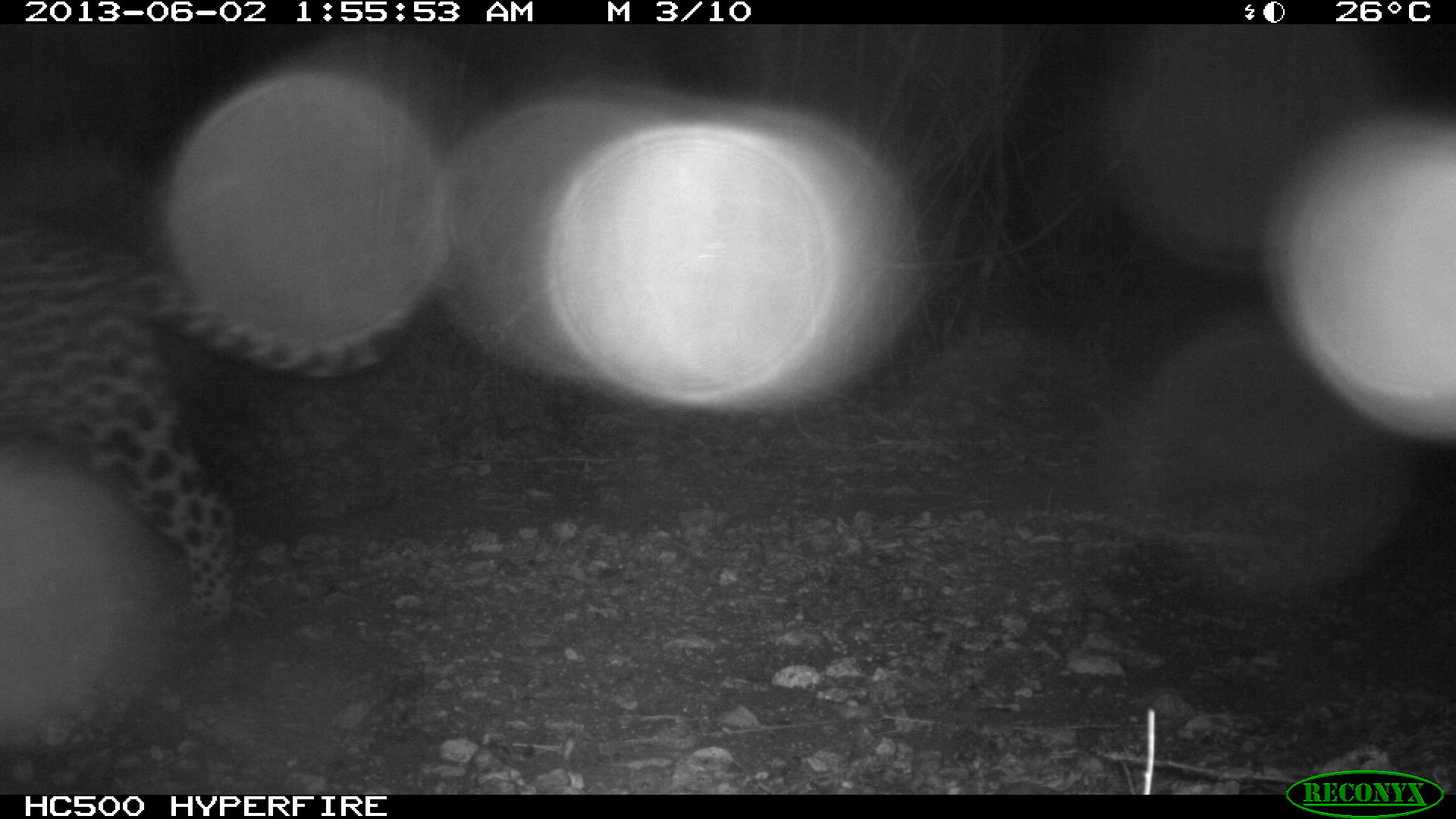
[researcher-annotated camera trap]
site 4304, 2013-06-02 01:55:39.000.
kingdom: Animalia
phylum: Chordata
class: Mammalia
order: Carnivora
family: Felidae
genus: Panthera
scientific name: Panthera onca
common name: jaguar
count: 1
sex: male